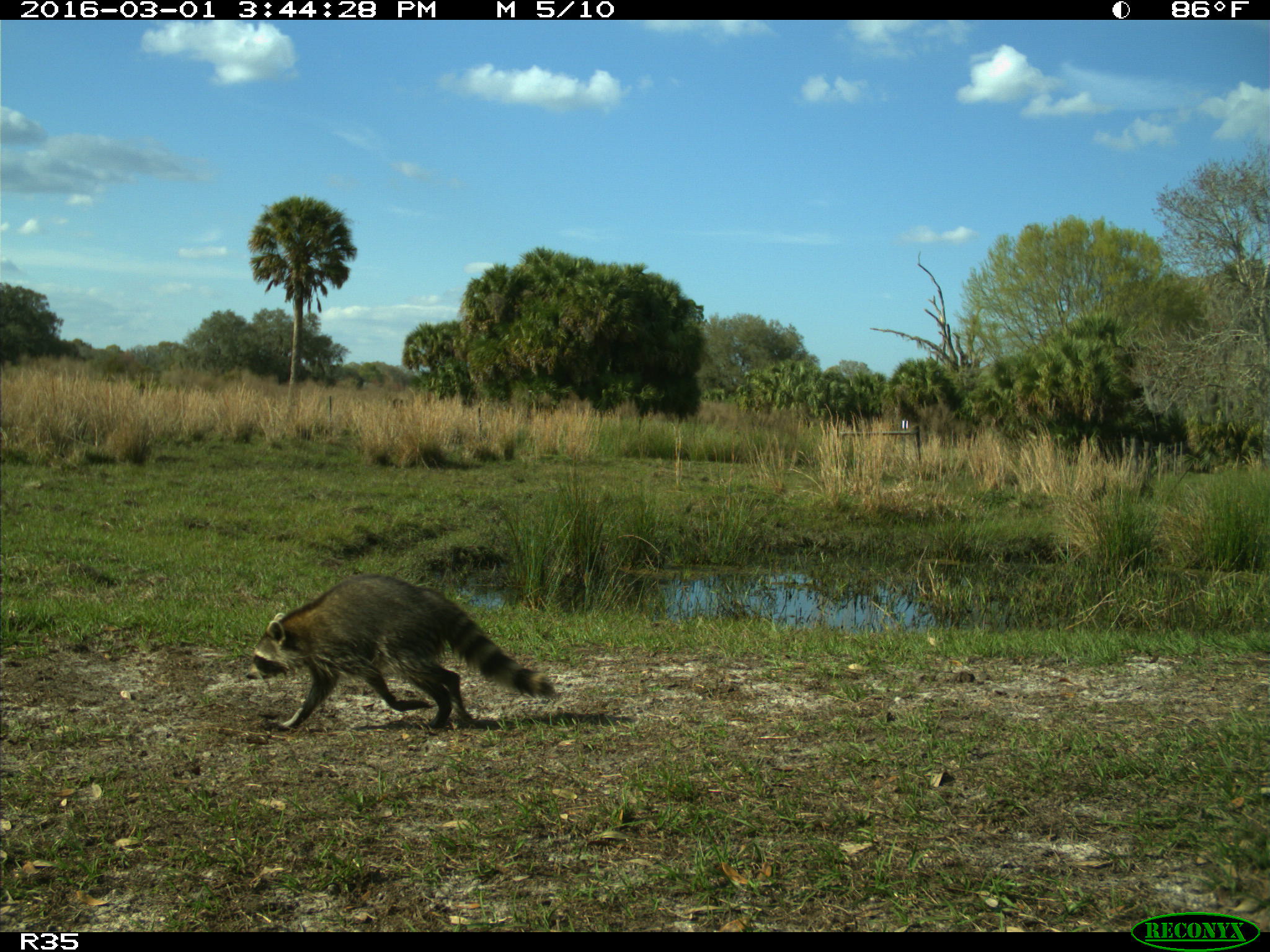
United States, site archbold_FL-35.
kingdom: Animalia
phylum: Chordata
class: Mammalia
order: Carnivora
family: Procyonidae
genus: Procyon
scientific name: Procyon lotor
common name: common raccoon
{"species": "Procyon lotor (common raccoon)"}